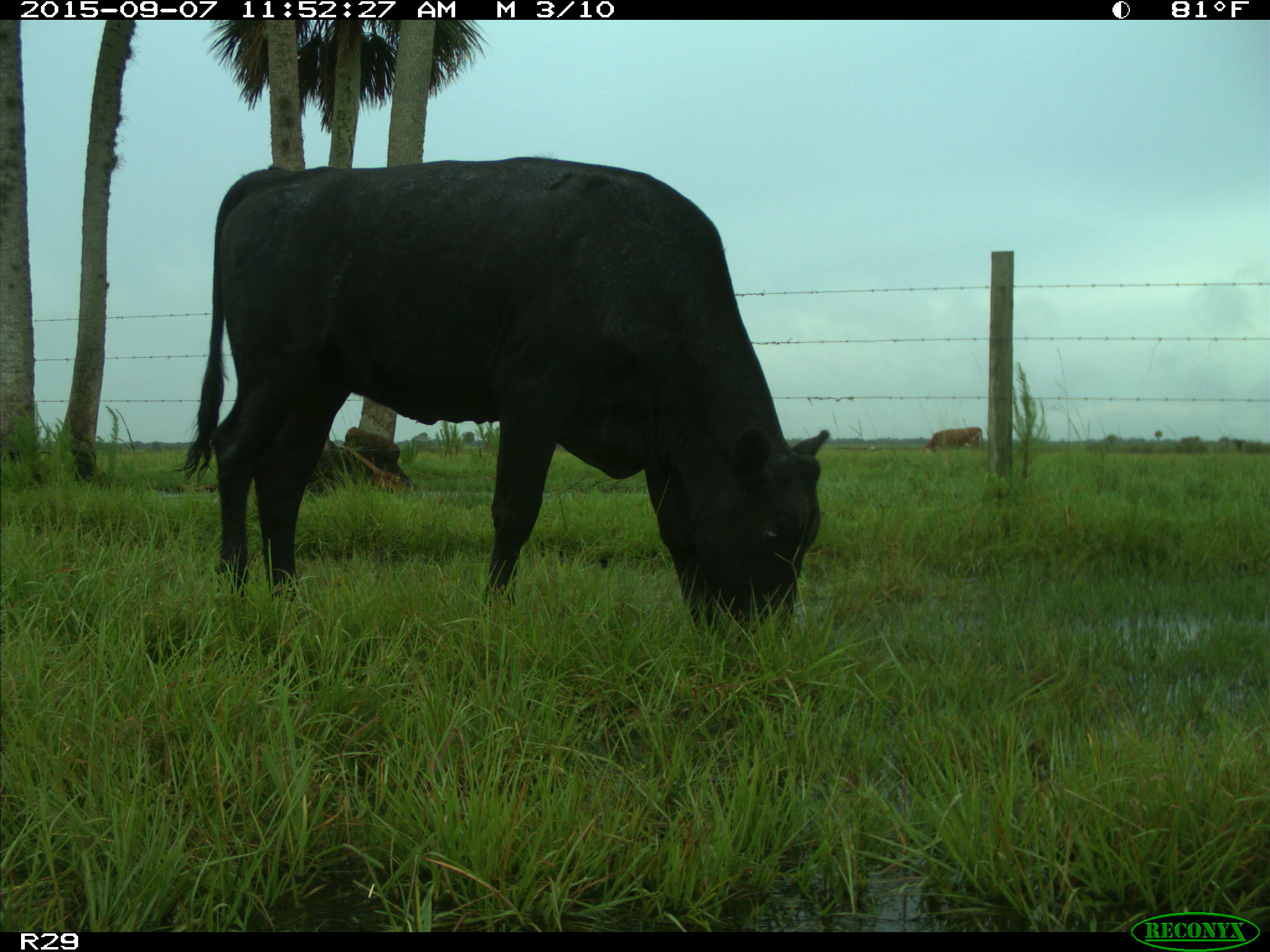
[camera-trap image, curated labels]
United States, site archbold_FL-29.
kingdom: Animalia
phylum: Chordata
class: Mammalia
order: Artiodactyla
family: Bovidae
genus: Bos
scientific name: Bos taurus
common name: domestic cow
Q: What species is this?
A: Bos taurus (domestic cow).